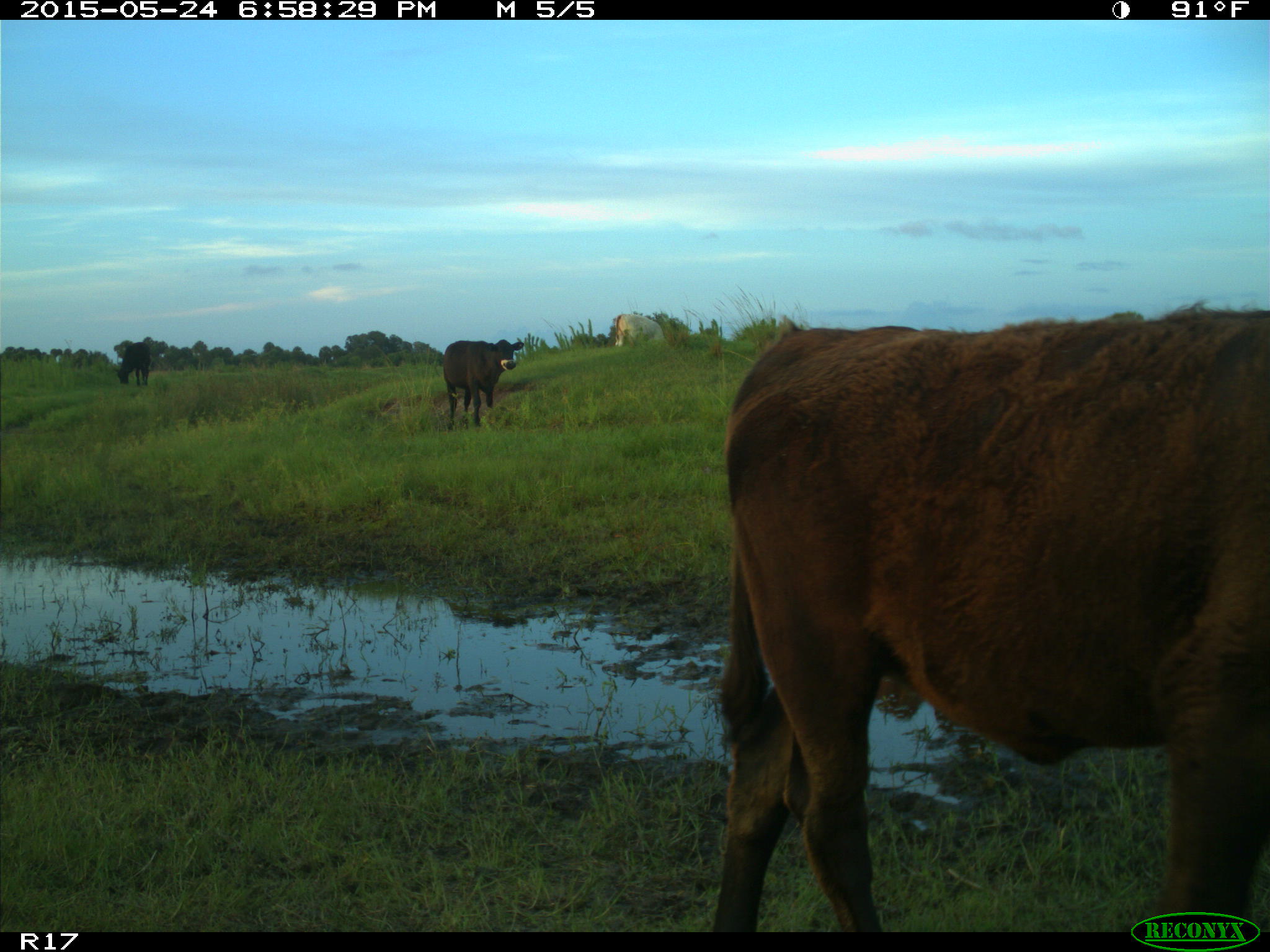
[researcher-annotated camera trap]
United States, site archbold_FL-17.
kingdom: Animalia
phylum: Chordata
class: Mammalia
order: Artiodactyla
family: Bovidae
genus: Bos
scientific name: Bos taurus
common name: domestic cow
Bos taurus (domestic cow).